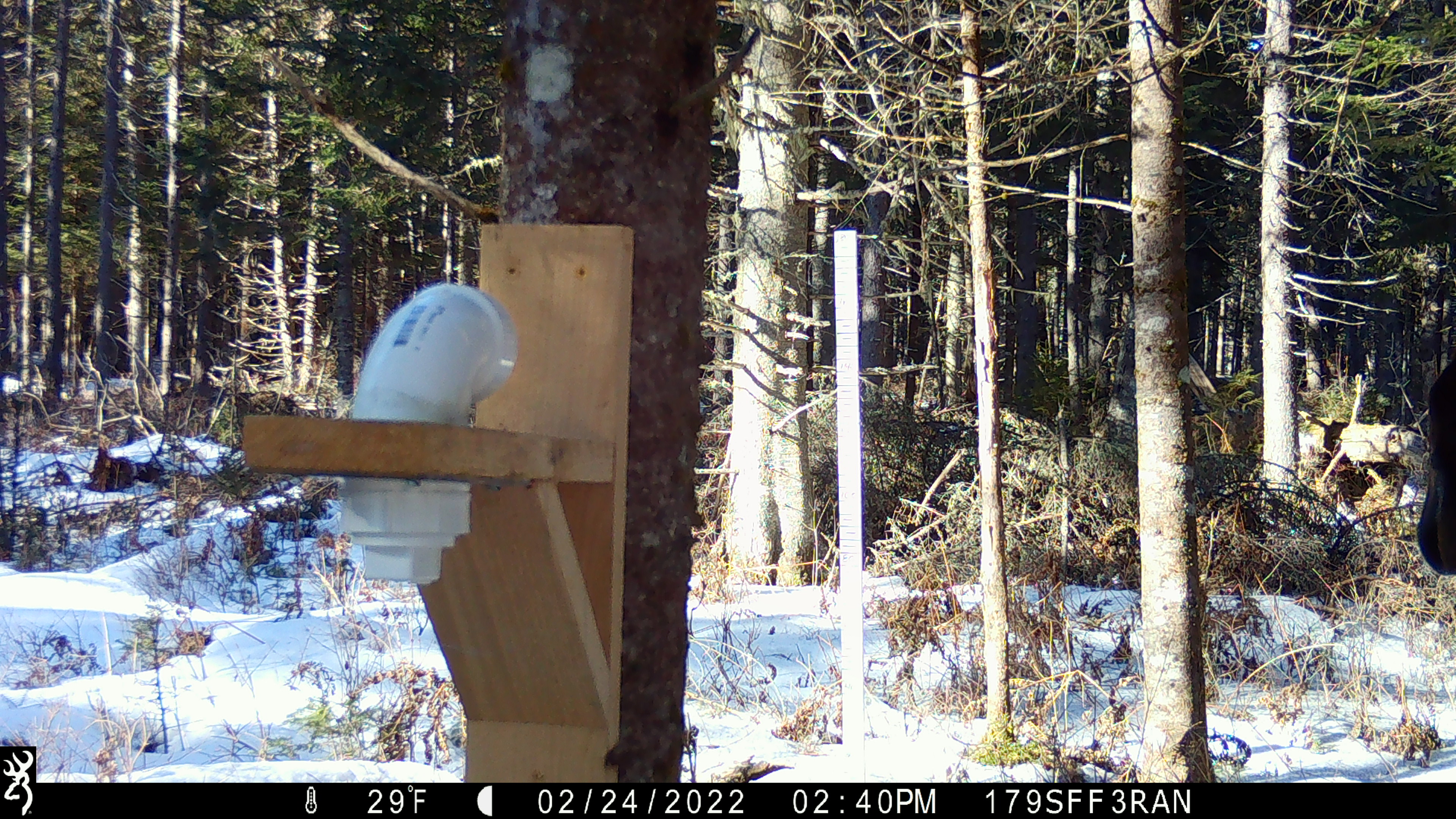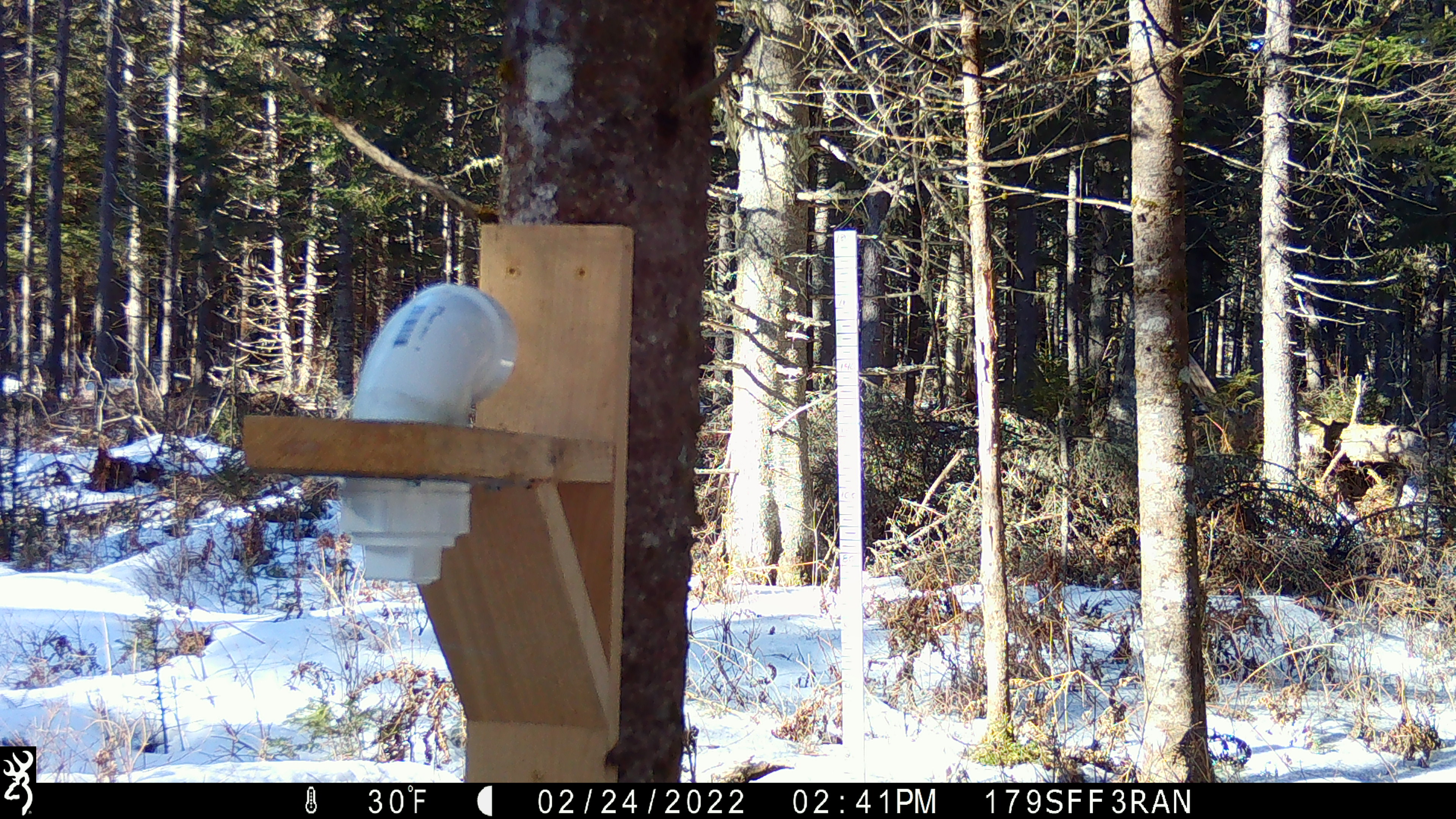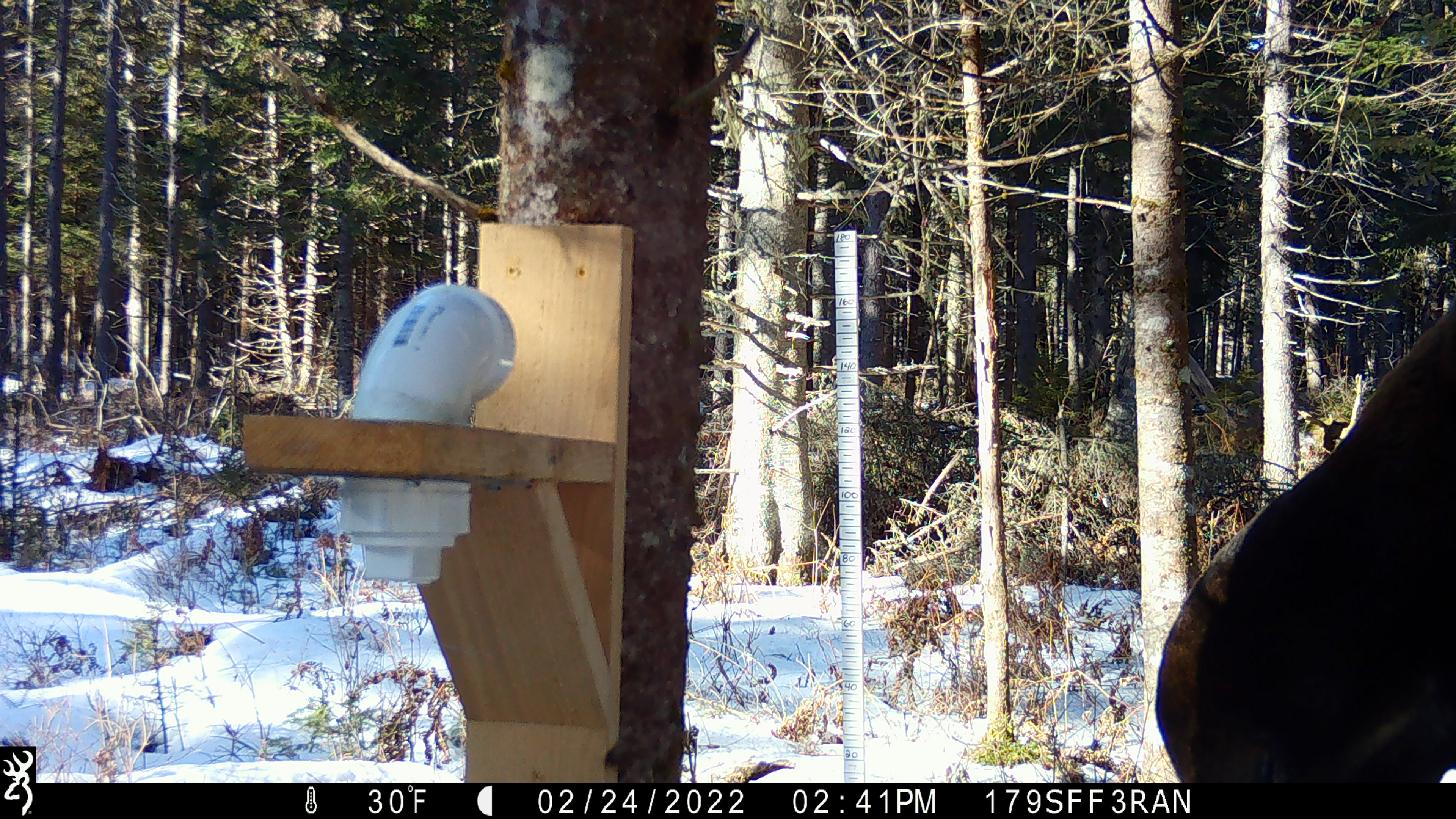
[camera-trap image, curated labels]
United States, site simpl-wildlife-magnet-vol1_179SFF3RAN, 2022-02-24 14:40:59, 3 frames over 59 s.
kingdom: Animalia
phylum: Chordata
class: Mammalia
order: Artiodactyla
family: Cervidae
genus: Alces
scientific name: Alces alces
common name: moose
Moose (Alces alces).